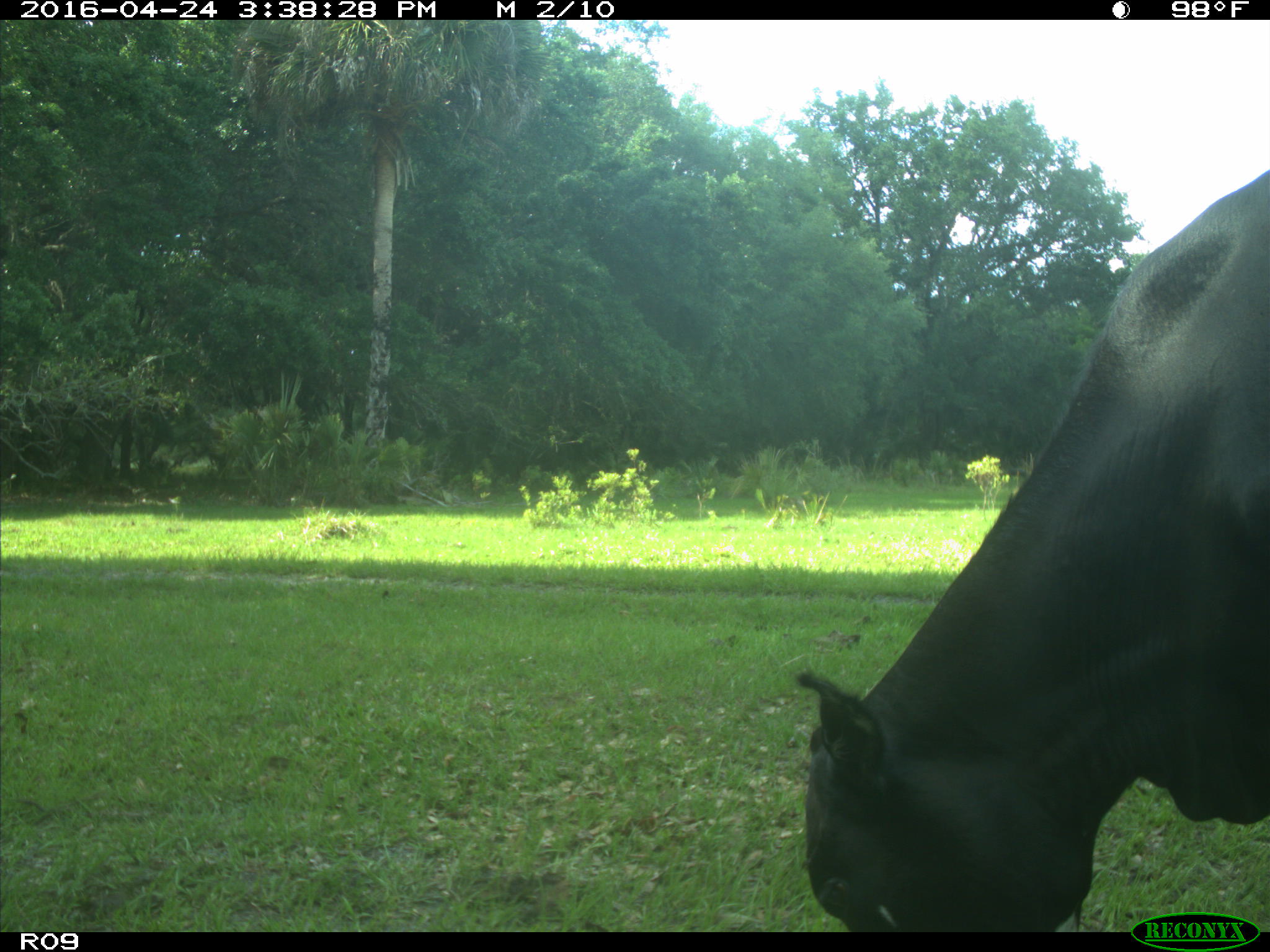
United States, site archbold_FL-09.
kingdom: Animalia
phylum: Chordata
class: Mammalia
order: Artiodactyla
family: Bovidae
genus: Bos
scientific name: Bos taurus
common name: domestic cow